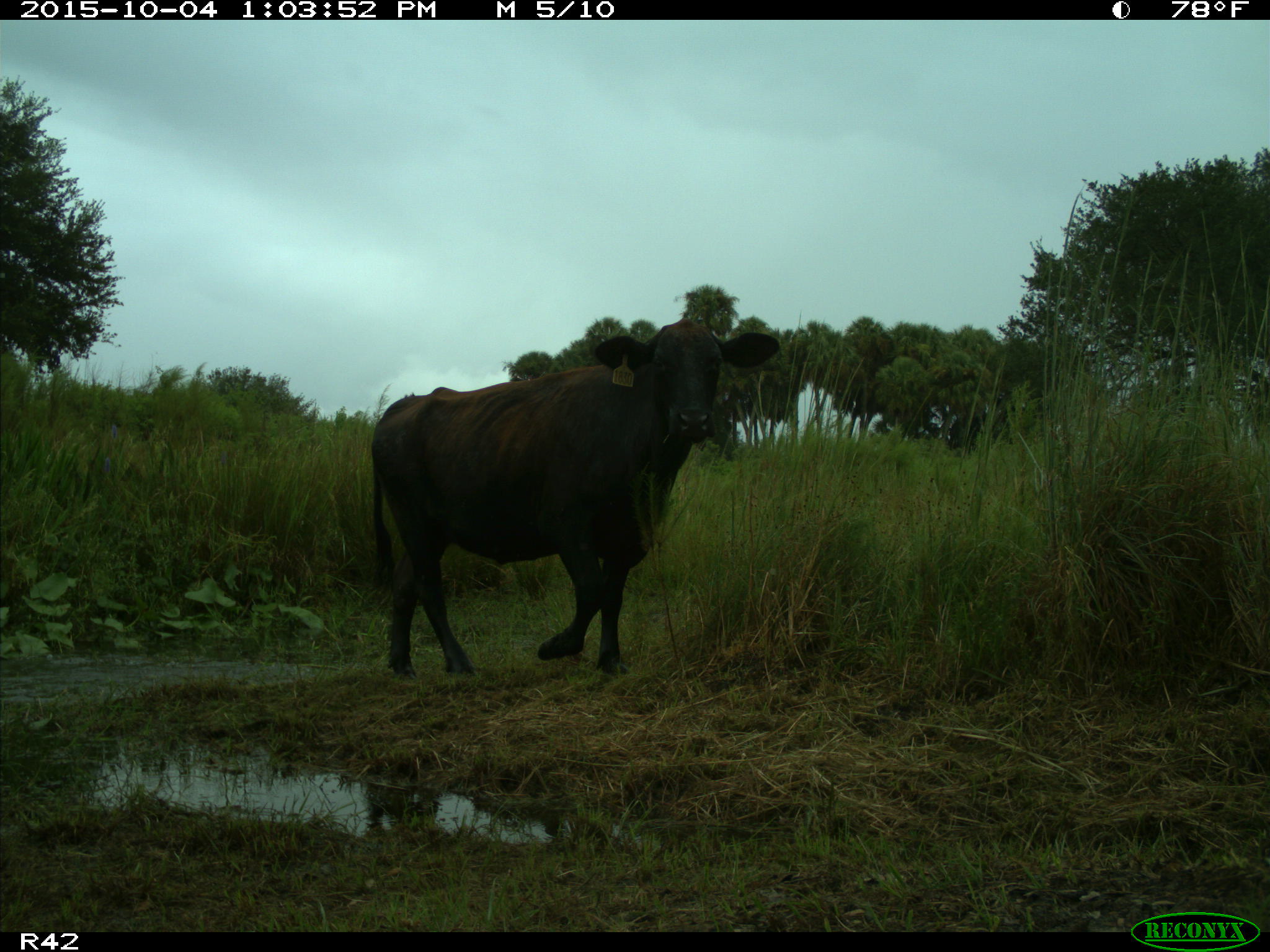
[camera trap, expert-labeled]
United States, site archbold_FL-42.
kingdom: Animalia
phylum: Chordata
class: Mammalia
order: Artiodactyla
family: Bovidae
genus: Bos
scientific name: Bos taurus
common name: domestic cow